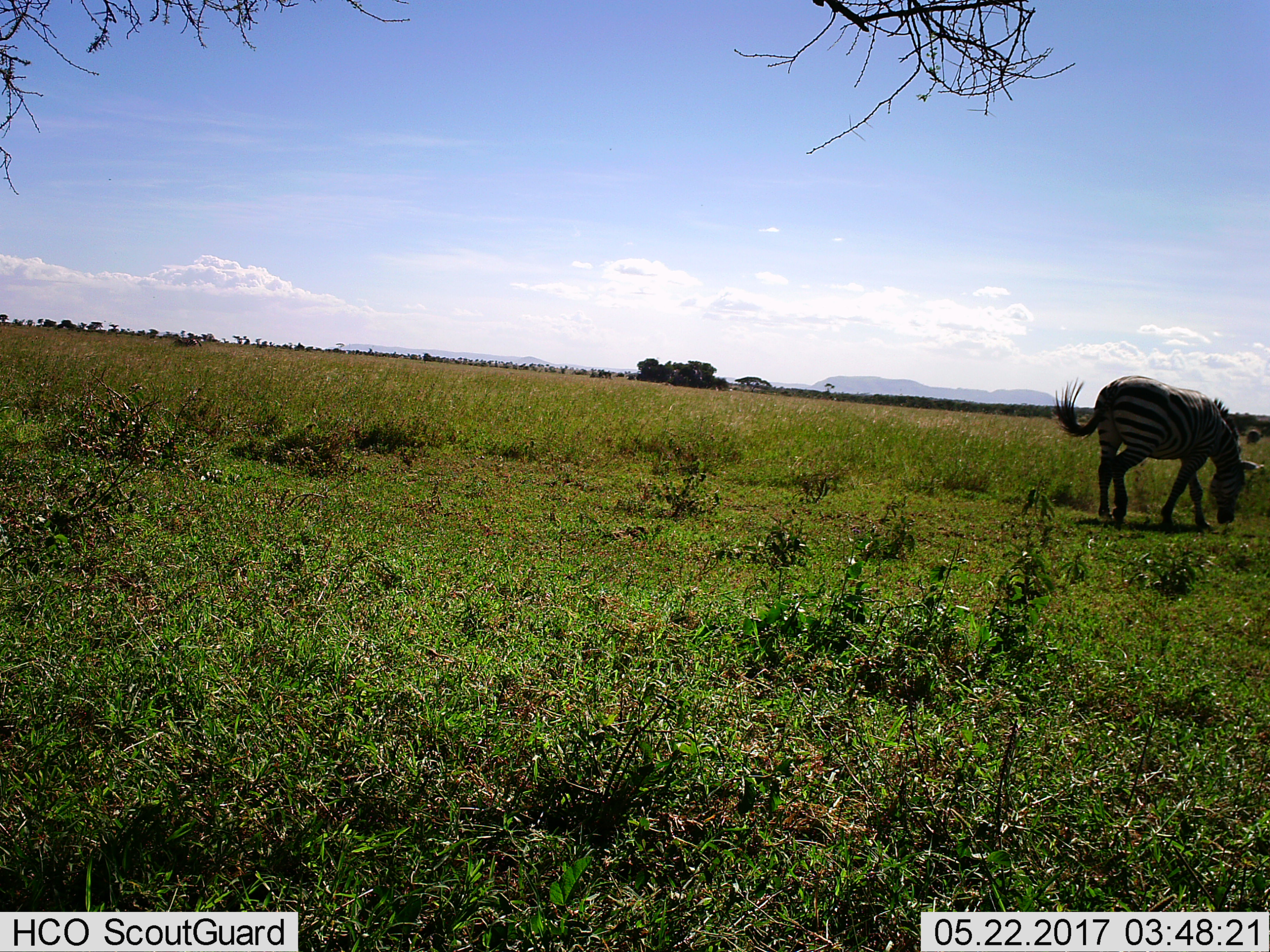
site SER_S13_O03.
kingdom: Animalia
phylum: Chordata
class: Mammalia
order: Perissodactyla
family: Equidae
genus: Equus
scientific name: Equus quagga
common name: plains zebra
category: zebraplains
Zebraplains (plains zebra) (Equus quagga), count 1. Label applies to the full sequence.